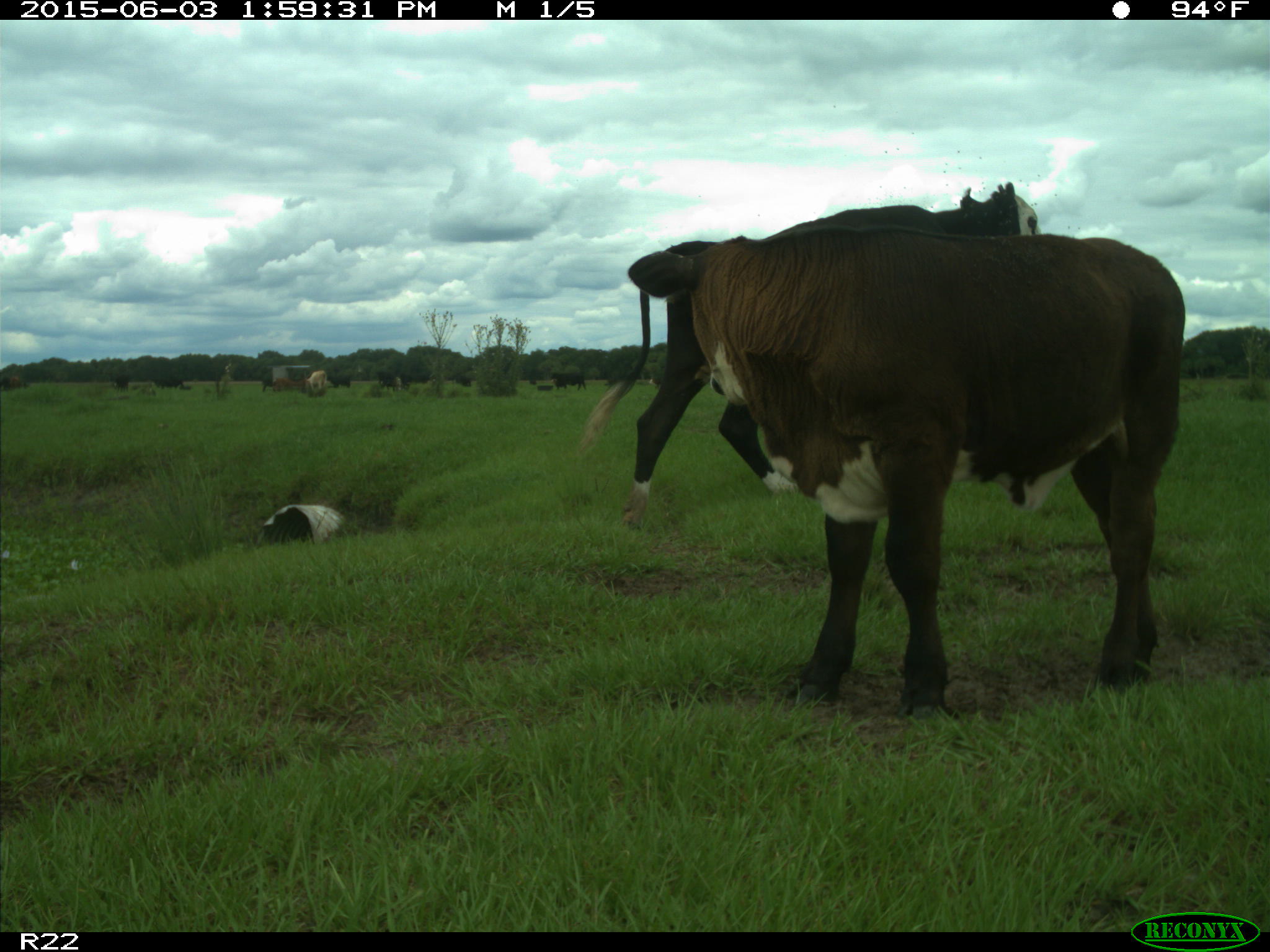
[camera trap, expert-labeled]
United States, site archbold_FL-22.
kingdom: Animalia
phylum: Chordata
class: Mammalia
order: Artiodactyla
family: Bovidae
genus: Bos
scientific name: Bos taurus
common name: domestic cow